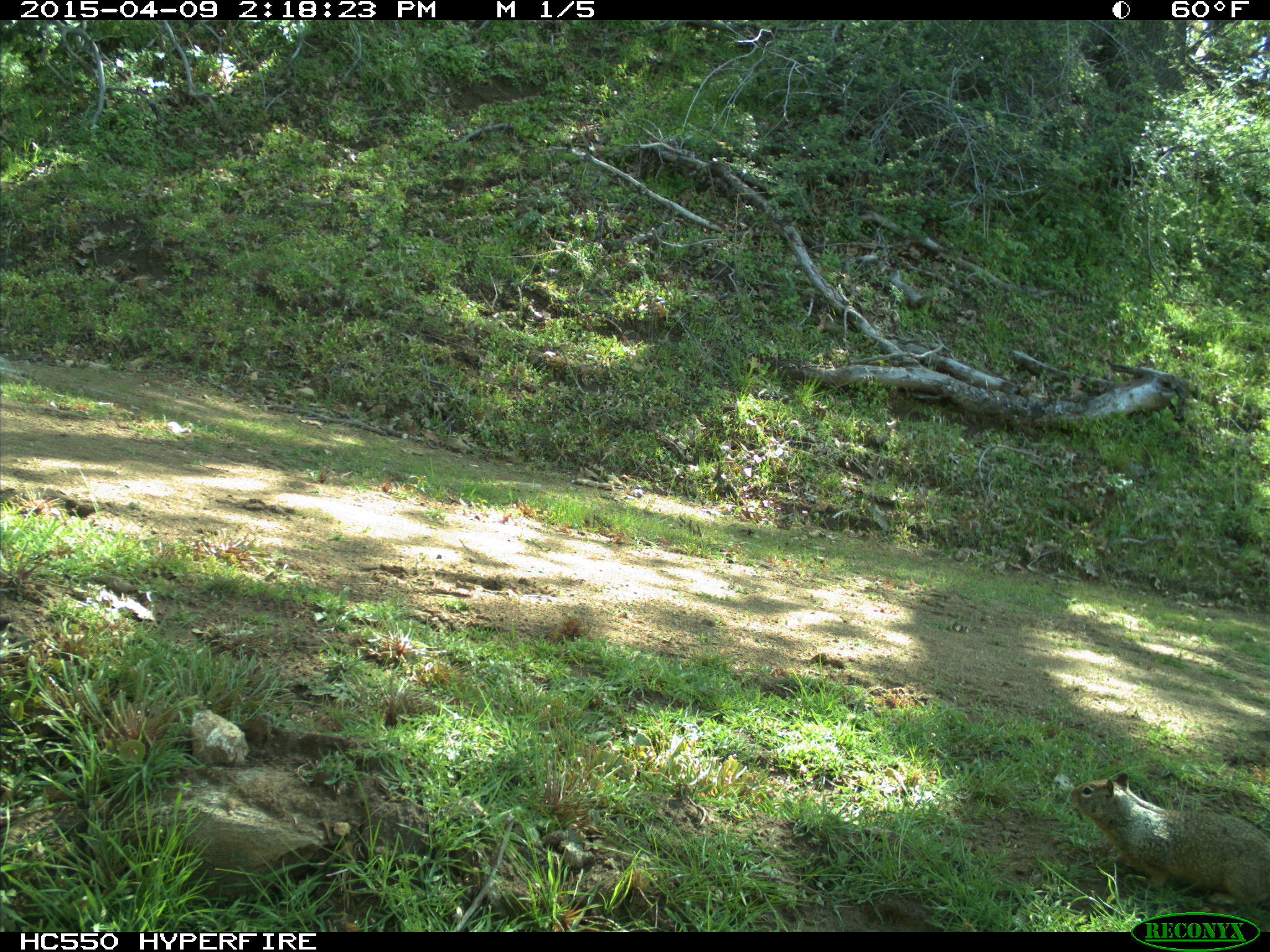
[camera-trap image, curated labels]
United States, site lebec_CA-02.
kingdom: Animalia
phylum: Chordata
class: Mammalia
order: Rodentia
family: Sciuridae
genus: Otospermophilus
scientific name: Otospermophilus beecheyi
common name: california ground squirrel